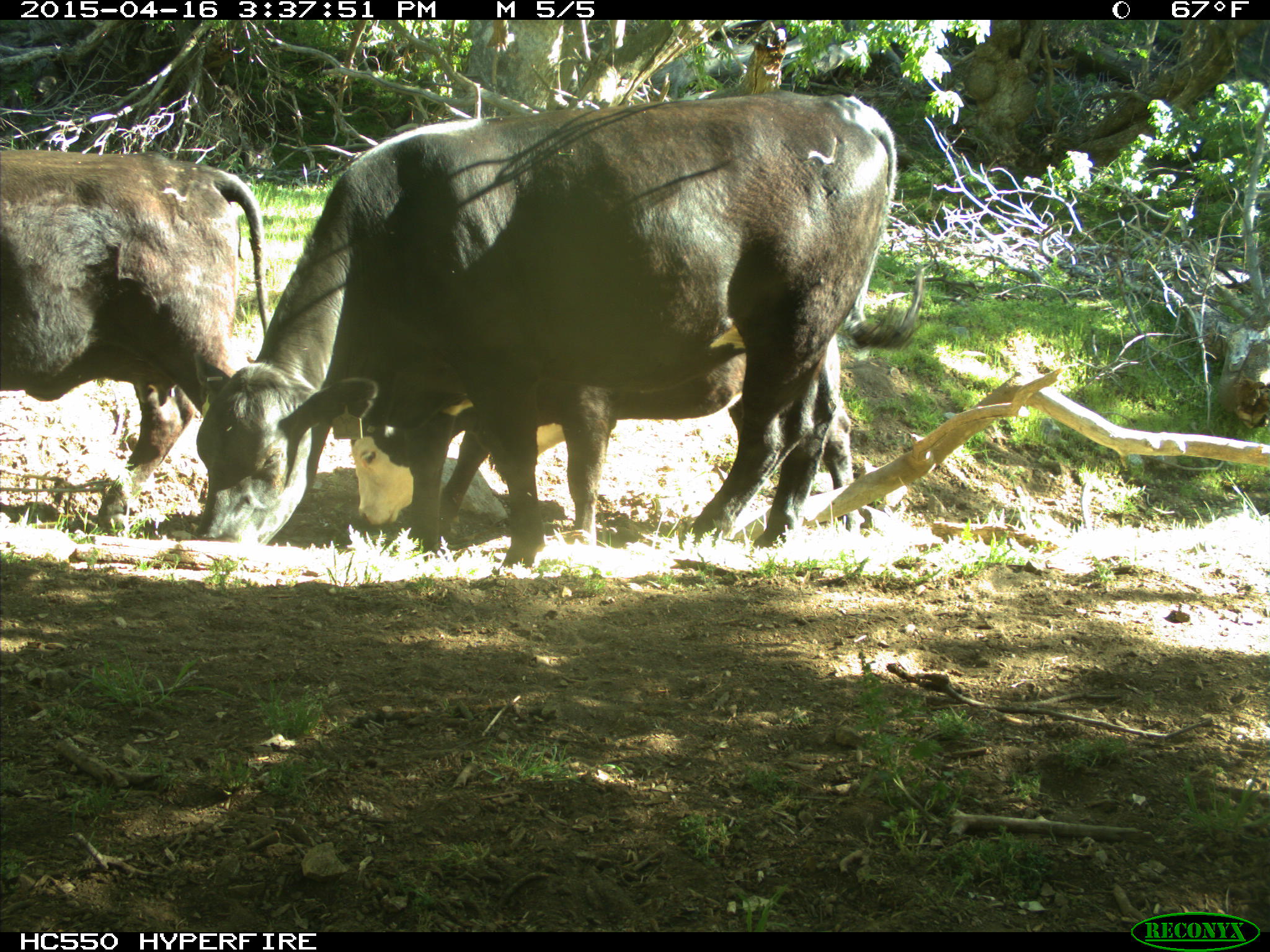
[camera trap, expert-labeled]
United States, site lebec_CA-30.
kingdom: Animalia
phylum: Chordata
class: Mammalia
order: Artiodactyla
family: Bovidae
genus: Bos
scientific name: Bos taurus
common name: domestic cow